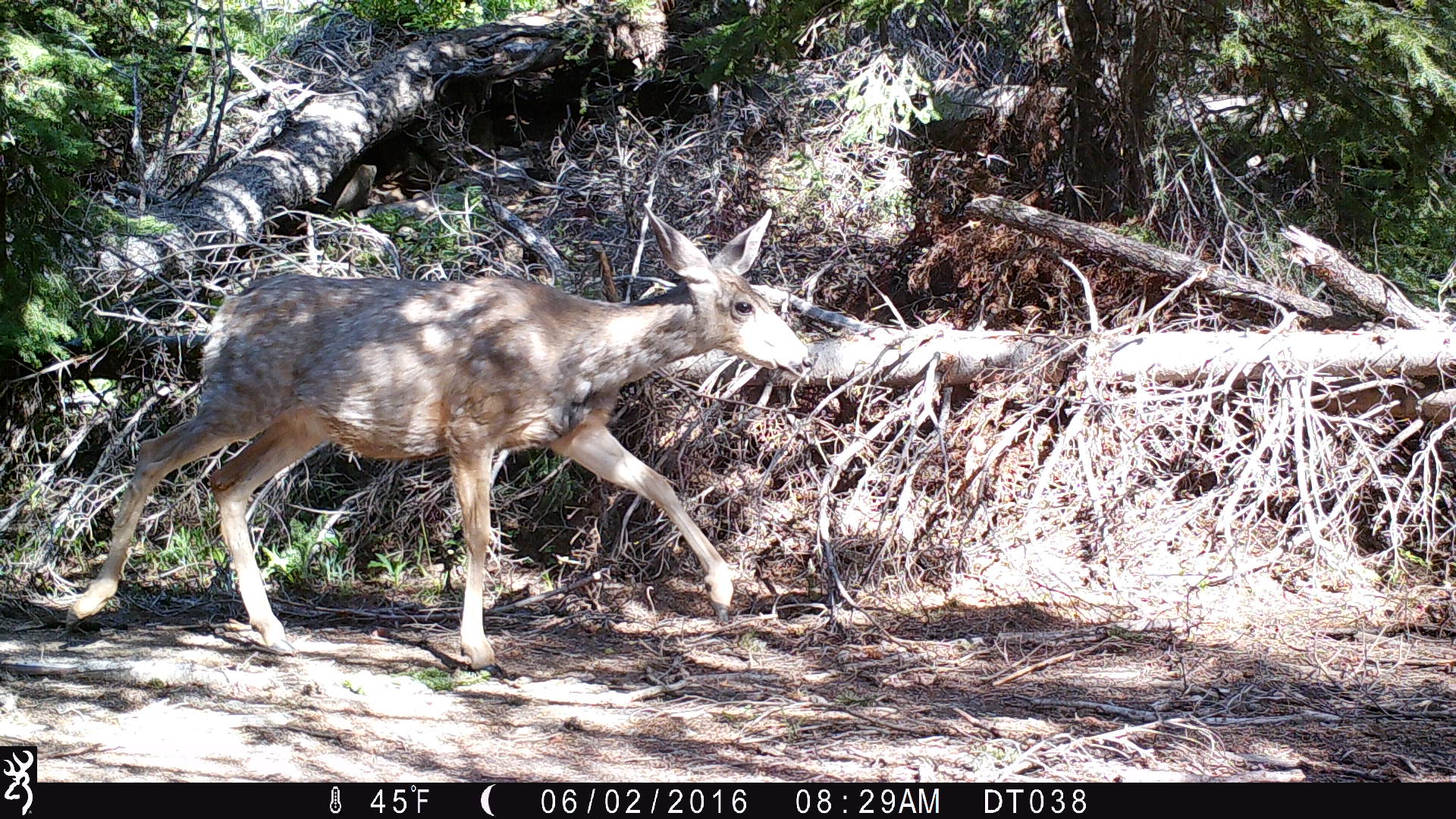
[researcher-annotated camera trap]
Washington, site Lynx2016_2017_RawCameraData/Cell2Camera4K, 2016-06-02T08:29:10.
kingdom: Animalia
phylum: Chordata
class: Mammalia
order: Artiodactyla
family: Cervidae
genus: Odocoileus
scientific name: Odocoileus hemionus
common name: mule deer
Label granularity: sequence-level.